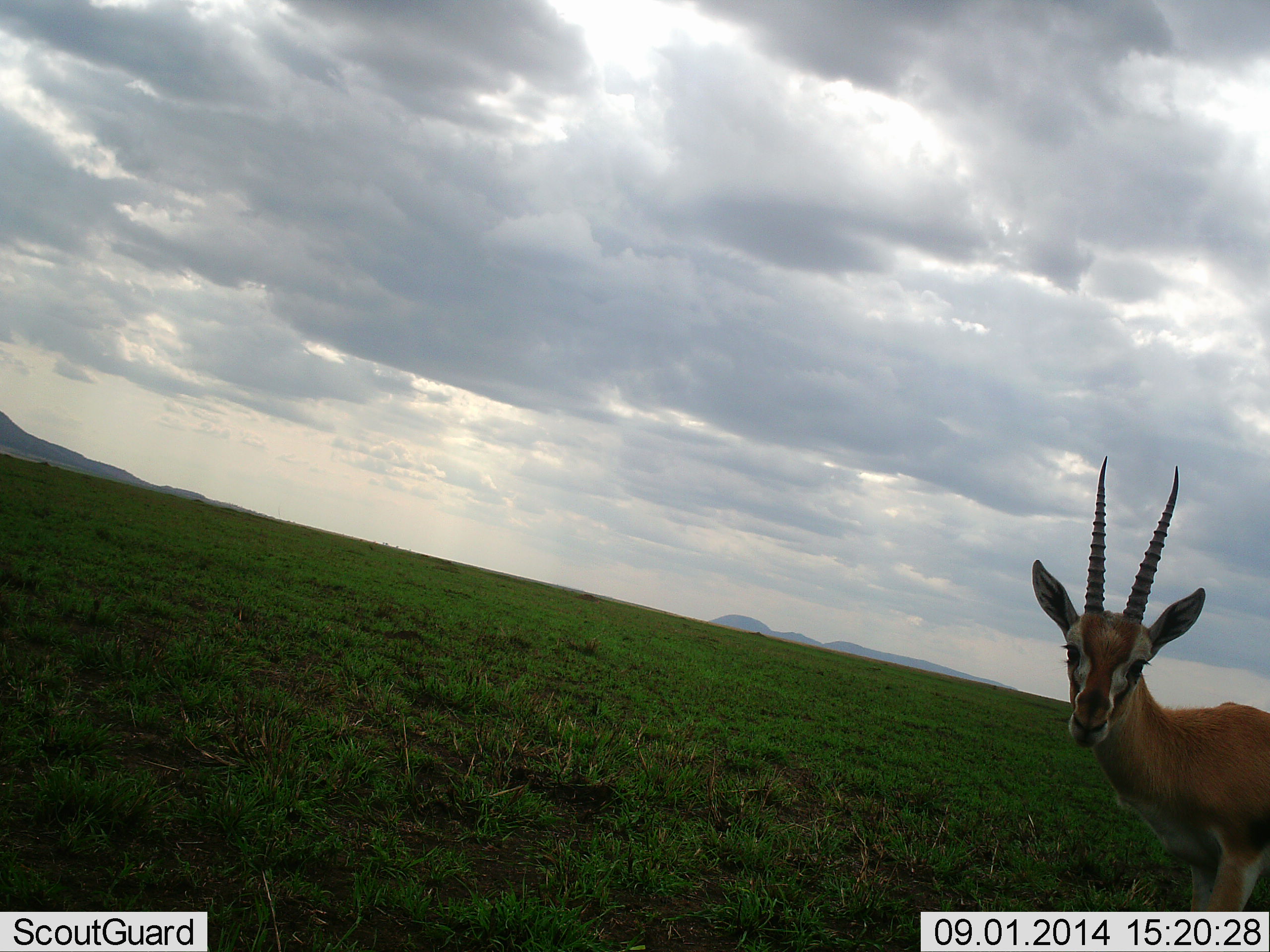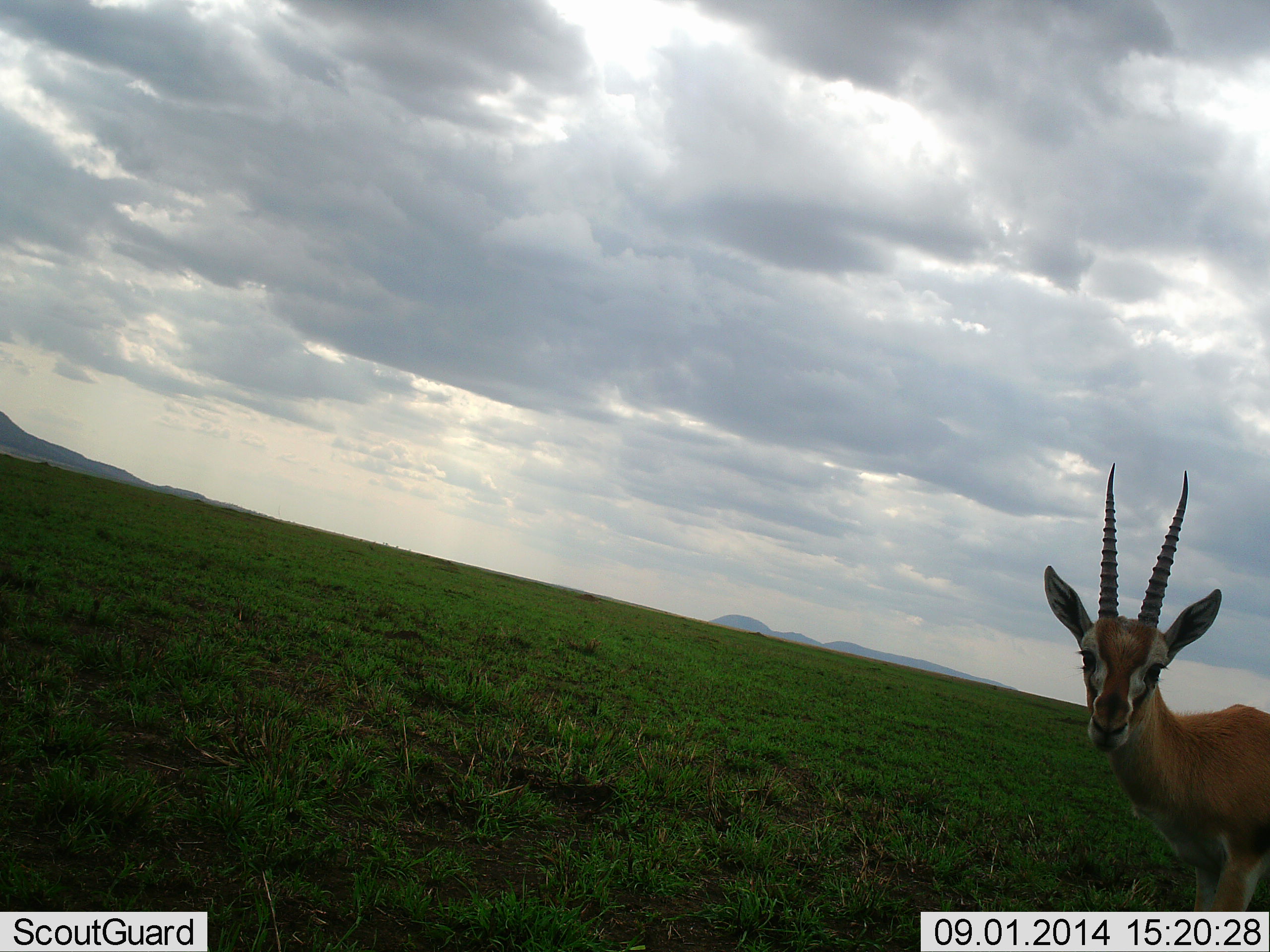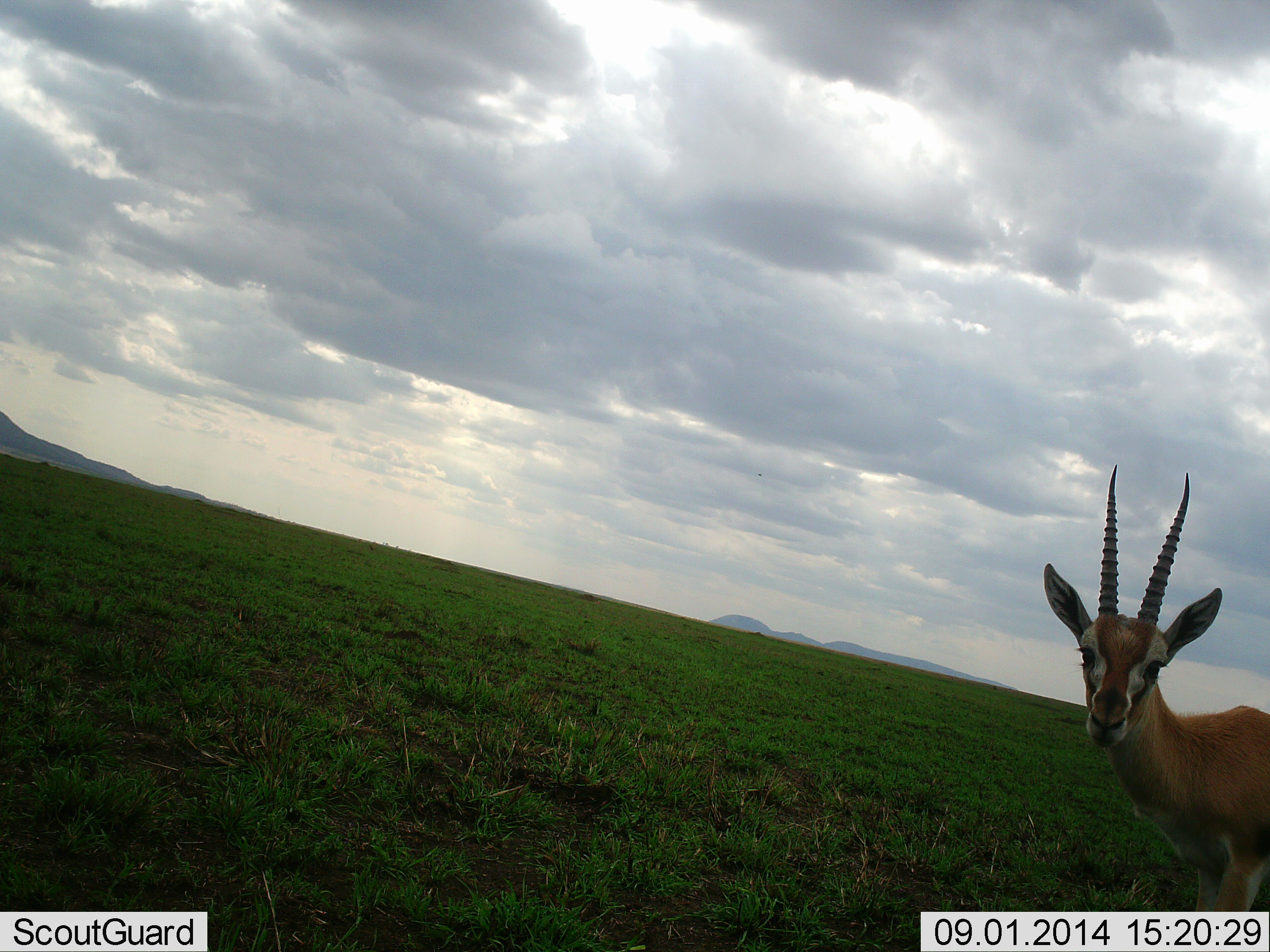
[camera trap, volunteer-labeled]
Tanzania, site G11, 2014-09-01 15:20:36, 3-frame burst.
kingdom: Animalia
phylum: Chordata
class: Mammalia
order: Artiodactyla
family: Bovidae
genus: Eudorcas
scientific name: Eudorcas thomsonii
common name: thomson's gazelle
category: gazellethomsons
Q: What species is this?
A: Gazellethomsons (thomson's gazelle) (Eudorcas thomsonii).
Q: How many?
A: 1.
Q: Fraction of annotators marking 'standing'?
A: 100%.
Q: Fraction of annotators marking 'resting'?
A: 0%.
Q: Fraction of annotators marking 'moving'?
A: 0%.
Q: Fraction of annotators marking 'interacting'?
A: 0%.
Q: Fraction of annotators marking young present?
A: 0%.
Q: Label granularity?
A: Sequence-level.